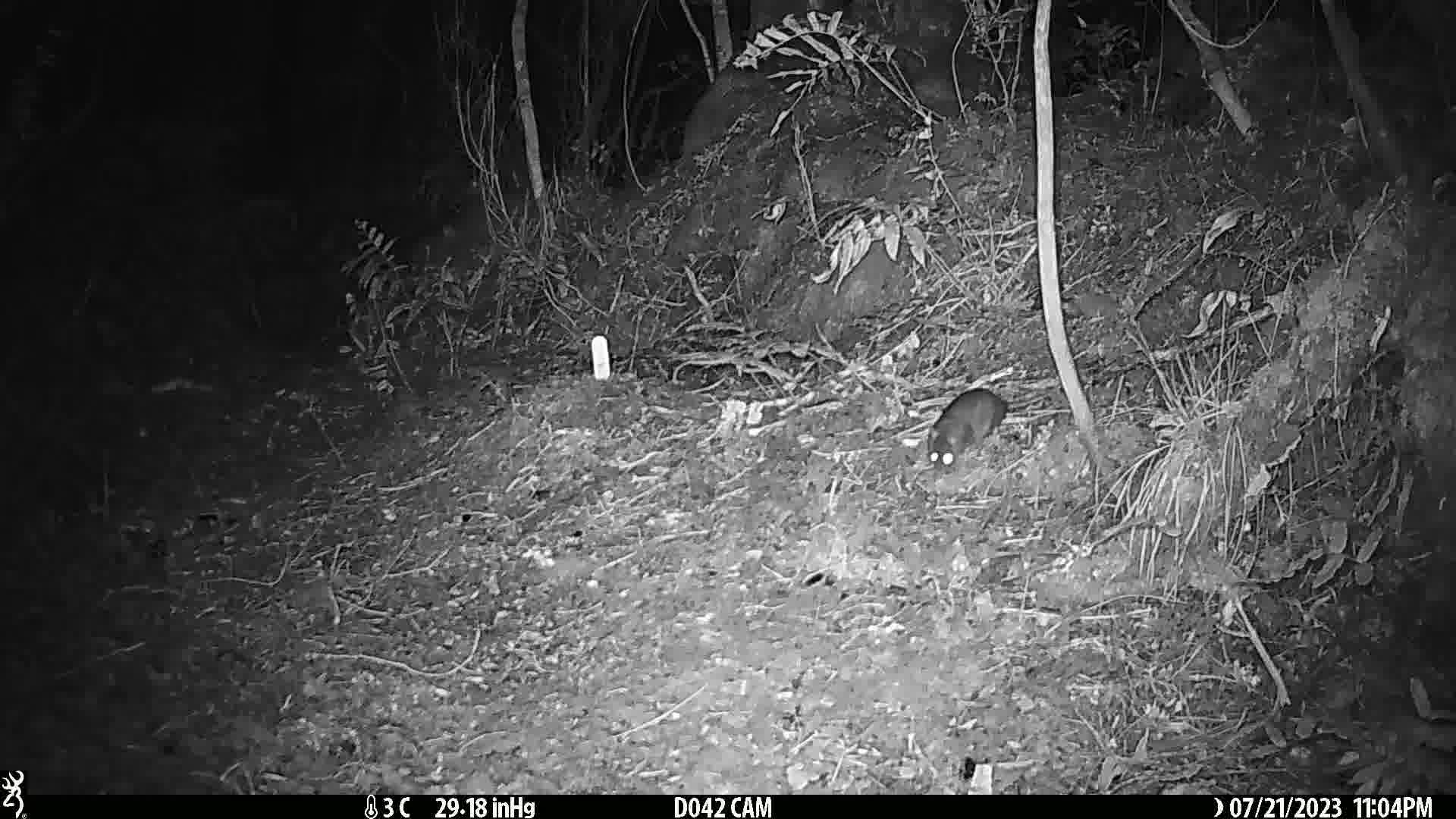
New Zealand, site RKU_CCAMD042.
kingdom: Animalia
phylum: Chordata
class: Mammalia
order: Rodentia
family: Muridae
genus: Rattus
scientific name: Rattus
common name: rat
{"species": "rat (Rattus)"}